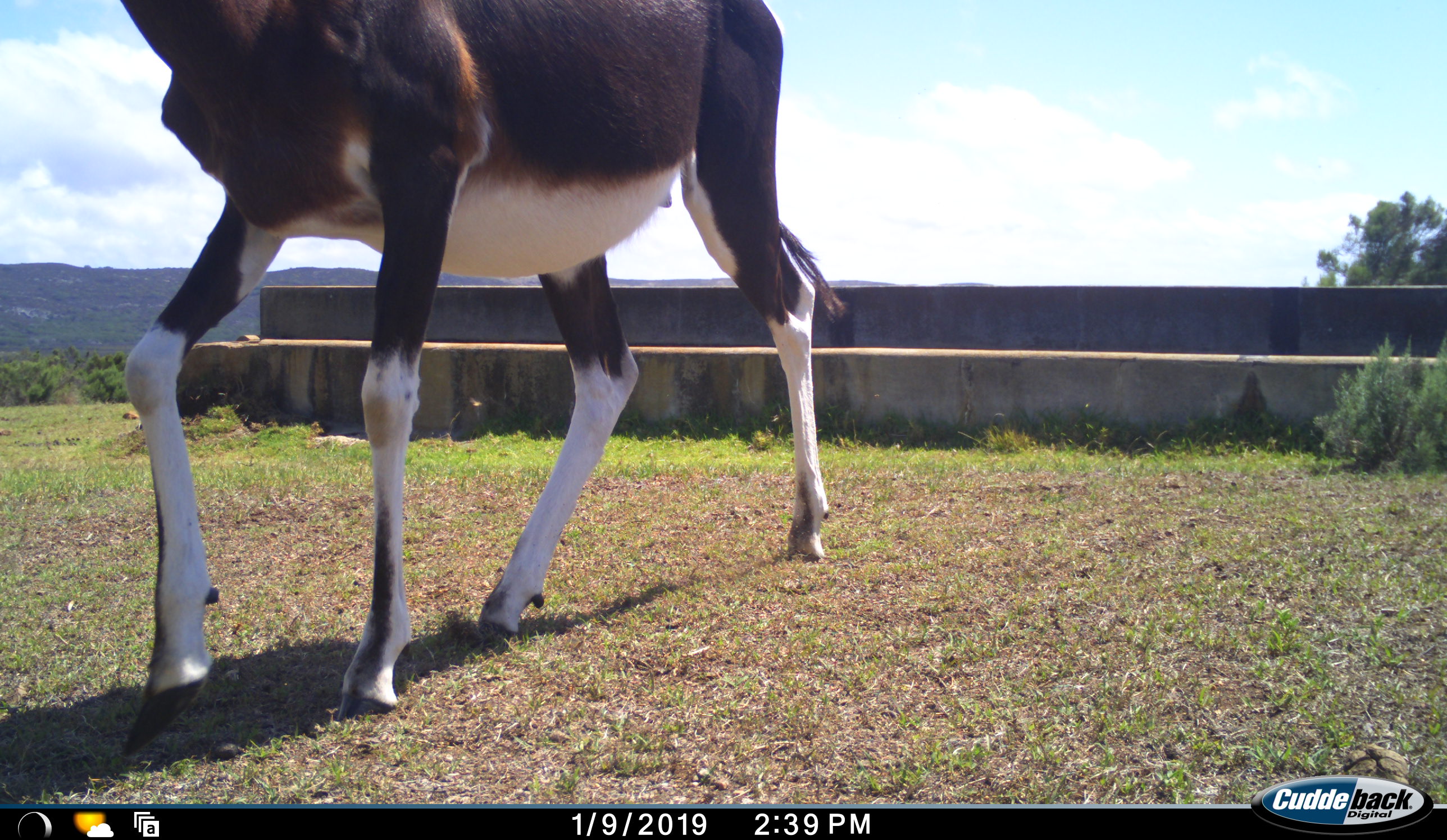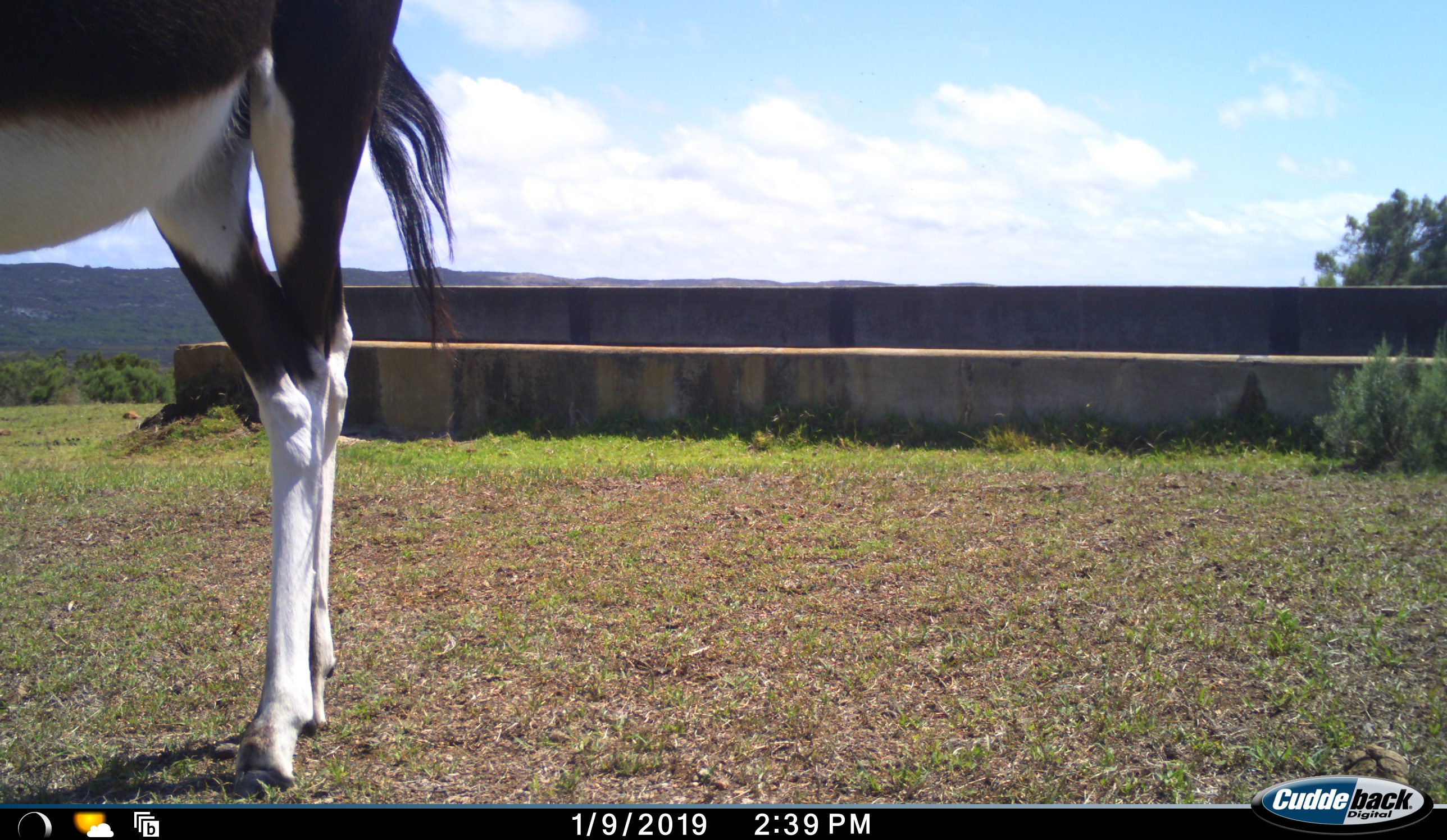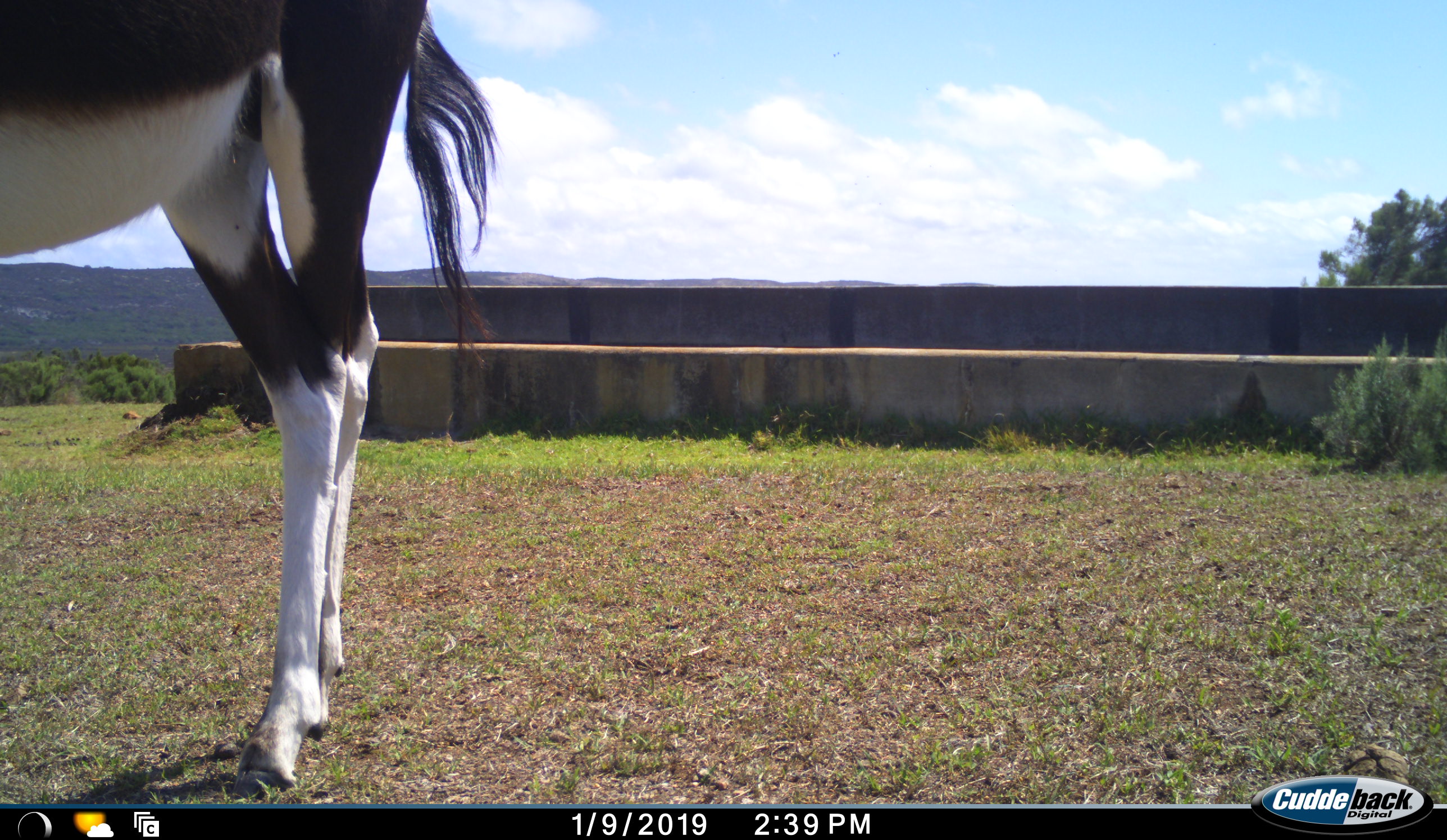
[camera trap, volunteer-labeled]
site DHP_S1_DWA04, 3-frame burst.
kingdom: Animalia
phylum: Chordata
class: Mammalia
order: Artiodactyla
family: Bovidae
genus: Damaliscus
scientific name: Damaliscus pygargus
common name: bontebok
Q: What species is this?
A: Bontebok (Damaliscus pygargus).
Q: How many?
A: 1.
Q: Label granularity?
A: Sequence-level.